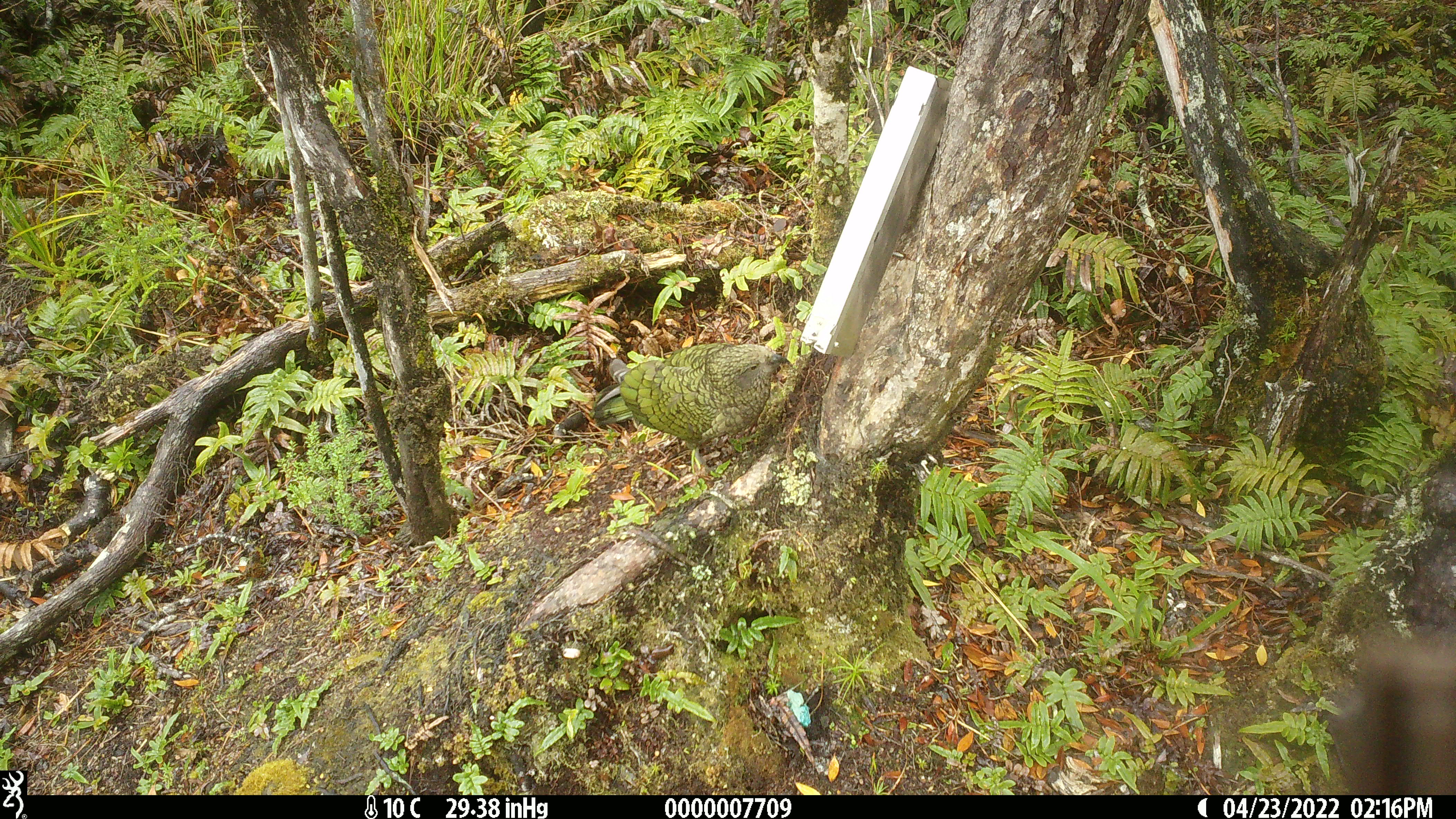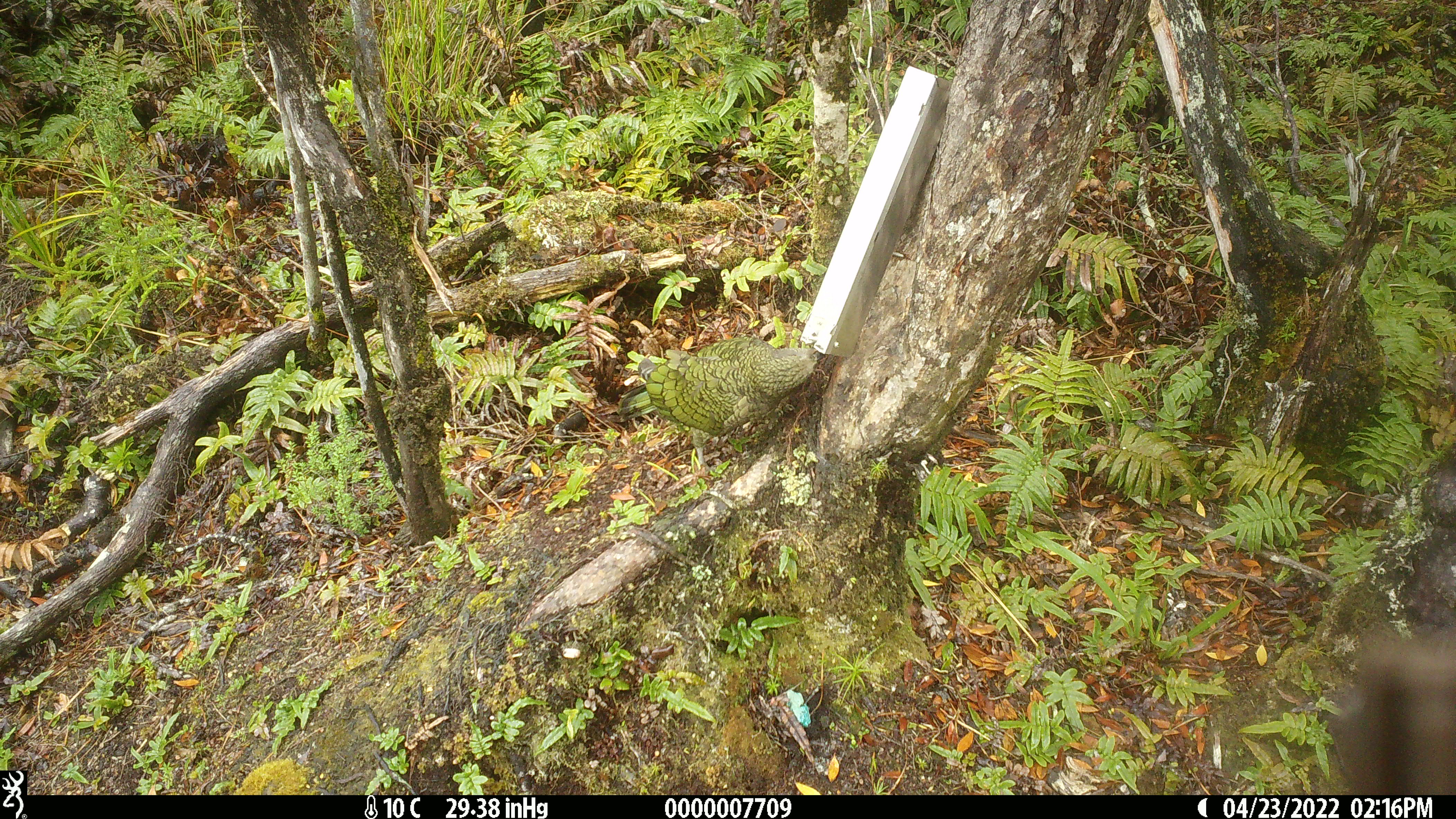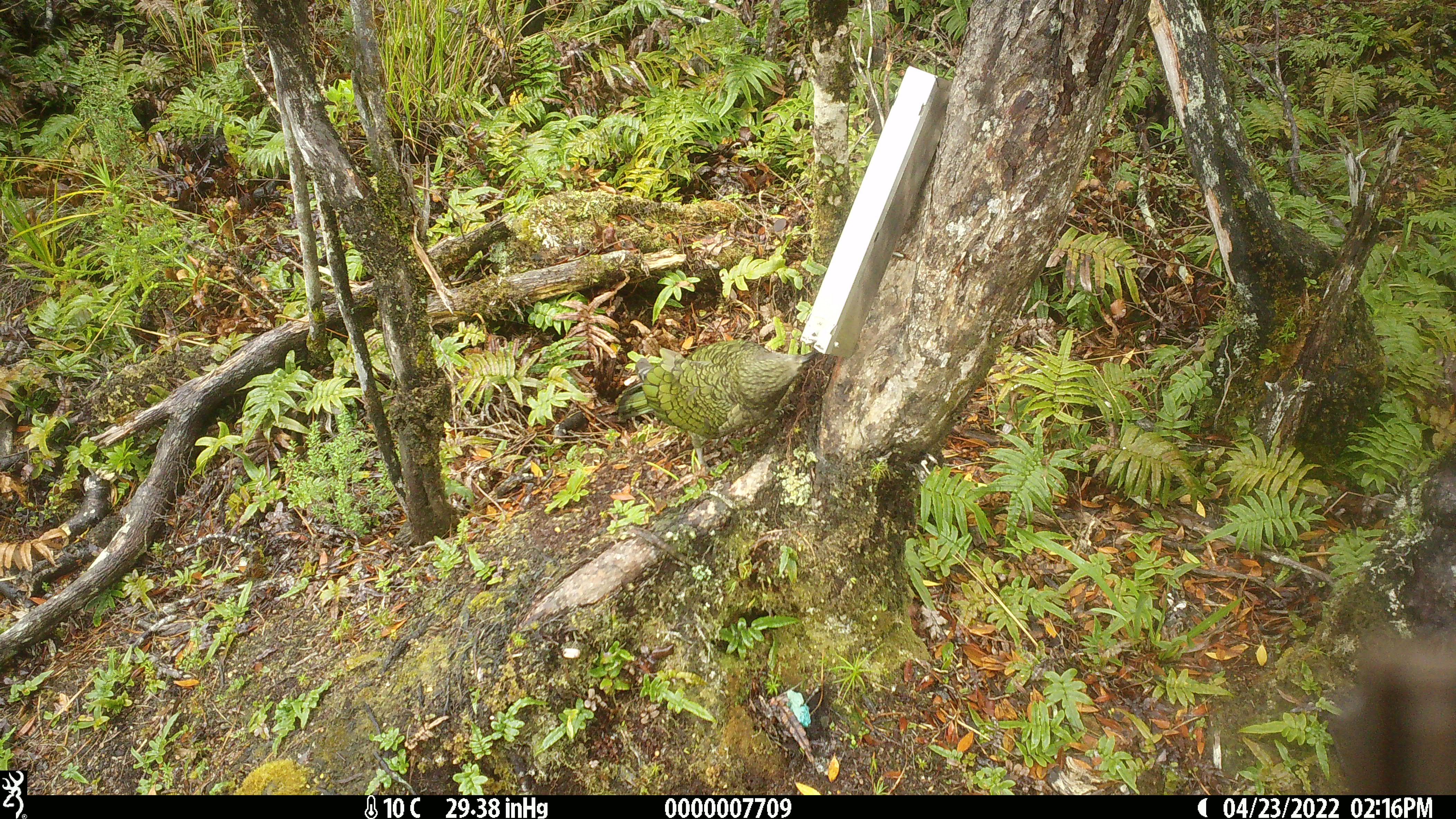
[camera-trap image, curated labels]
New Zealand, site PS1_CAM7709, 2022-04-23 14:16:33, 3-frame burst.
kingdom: Animalia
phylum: Chordata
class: Aves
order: Psittaciformes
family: Strigopidae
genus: Nestor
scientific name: Nestor notabilis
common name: kea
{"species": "kea (Nestor notabilis)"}